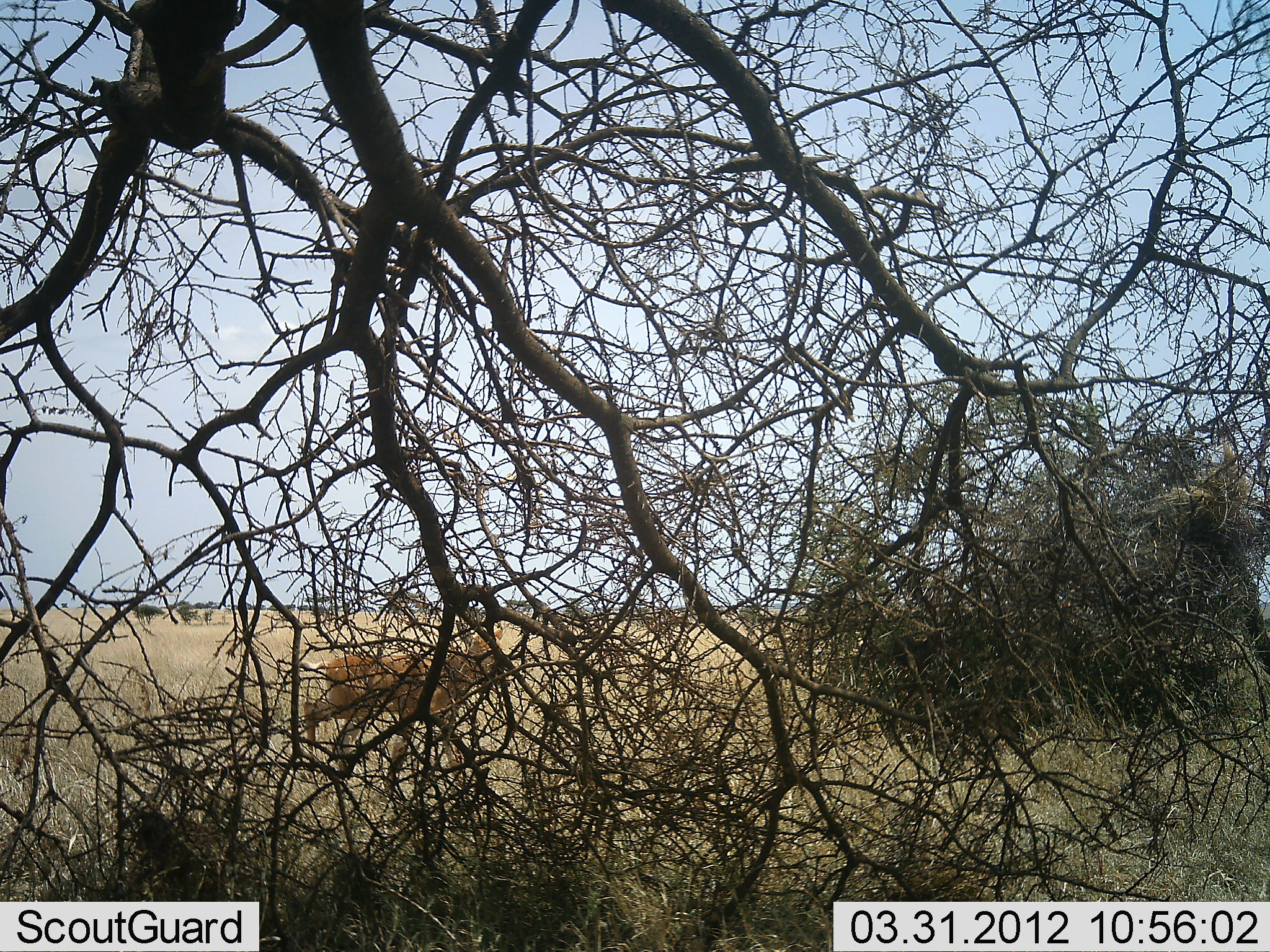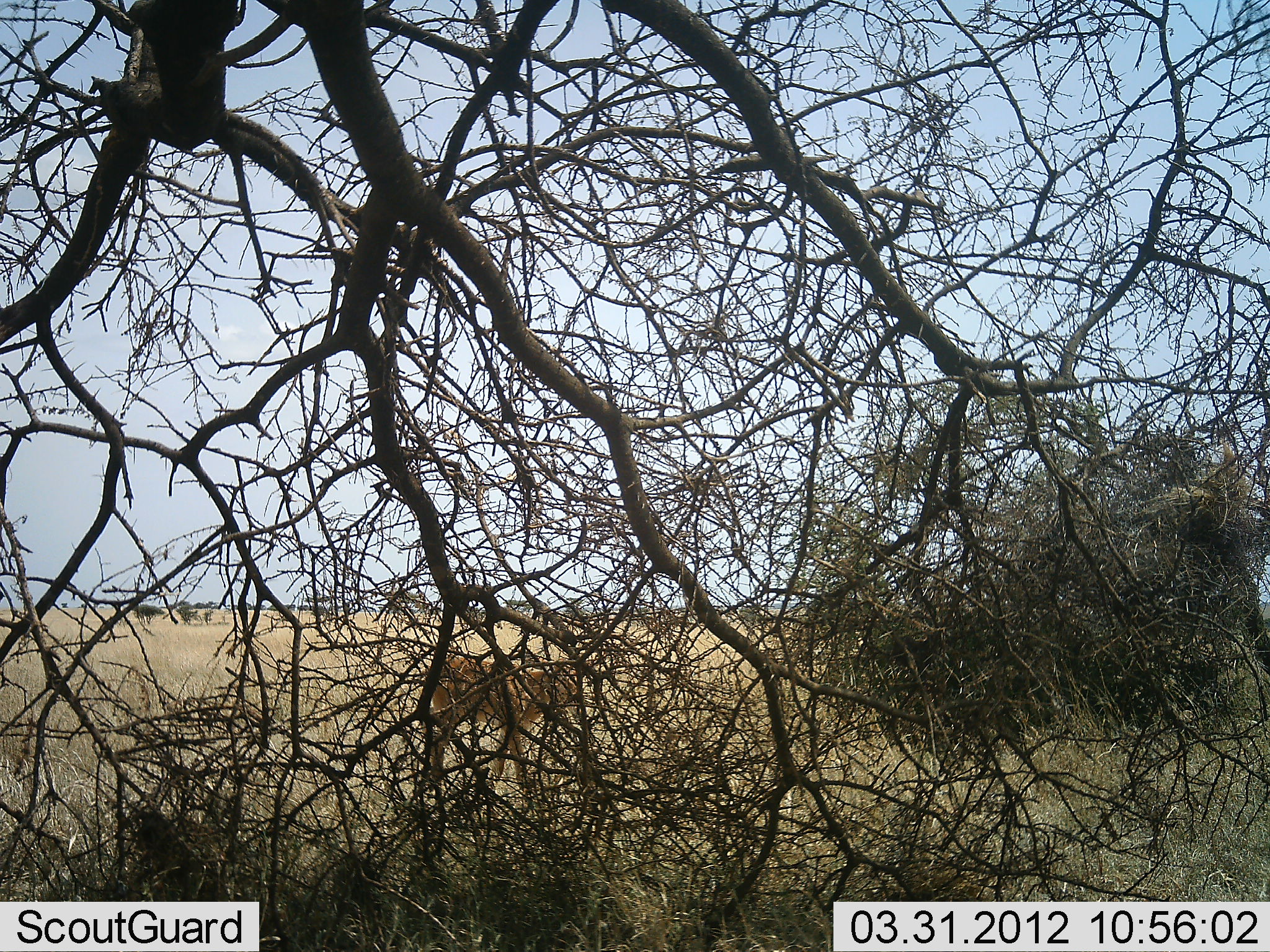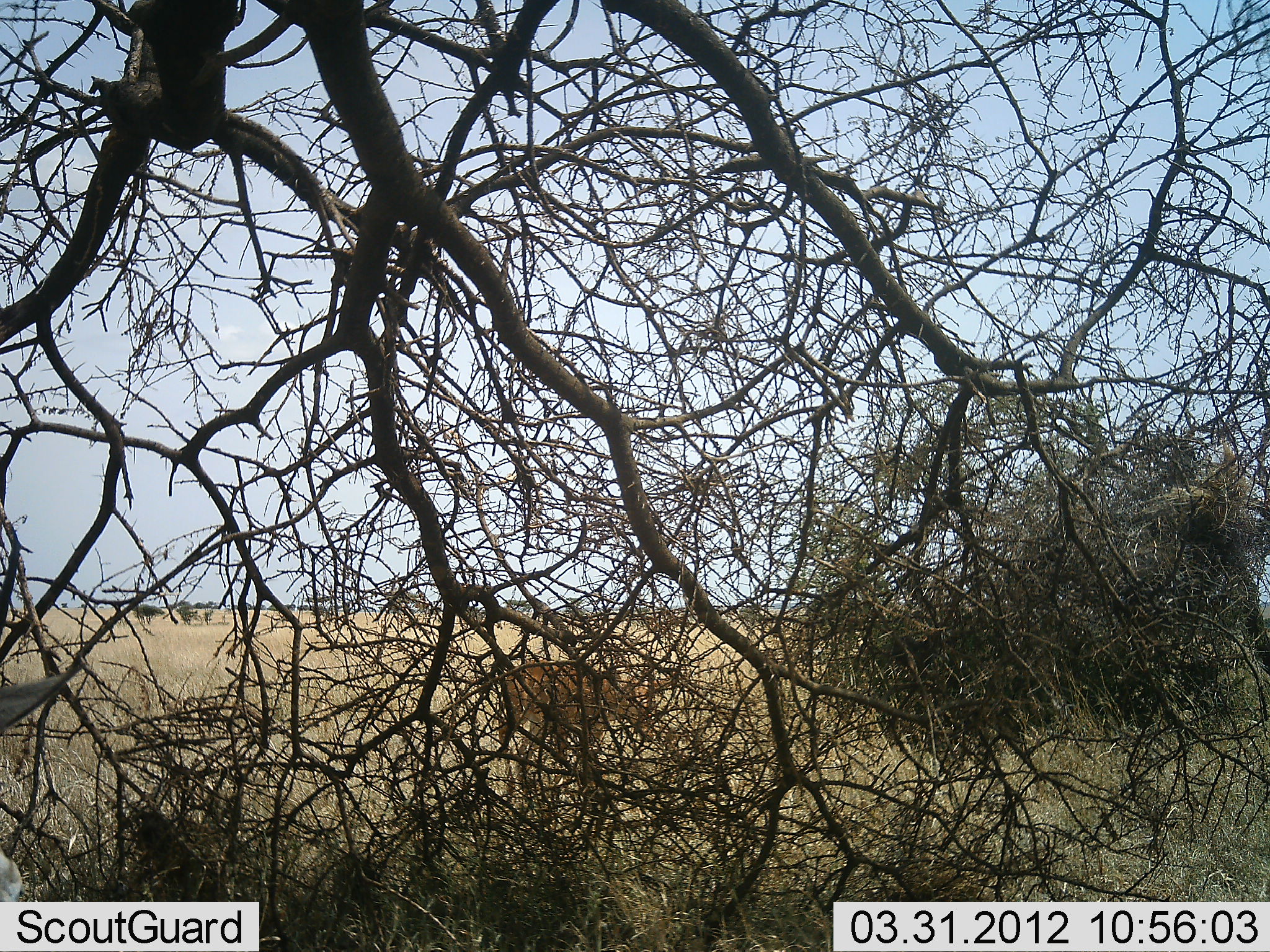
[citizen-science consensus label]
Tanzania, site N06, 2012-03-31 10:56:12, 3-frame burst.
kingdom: Animalia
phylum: Chordata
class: Mammalia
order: Artiodactyla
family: Bovidae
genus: Nanger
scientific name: Nanger granti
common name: grant's gazelle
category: gazellegrants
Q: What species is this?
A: Gazellegrants (grant's gazelle) (Nanger granti).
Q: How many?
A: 2.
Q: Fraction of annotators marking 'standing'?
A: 29%.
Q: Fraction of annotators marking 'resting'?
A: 0%.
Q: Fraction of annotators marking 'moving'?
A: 86%.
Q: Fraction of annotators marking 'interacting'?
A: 0%.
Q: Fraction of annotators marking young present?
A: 0%.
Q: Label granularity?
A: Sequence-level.